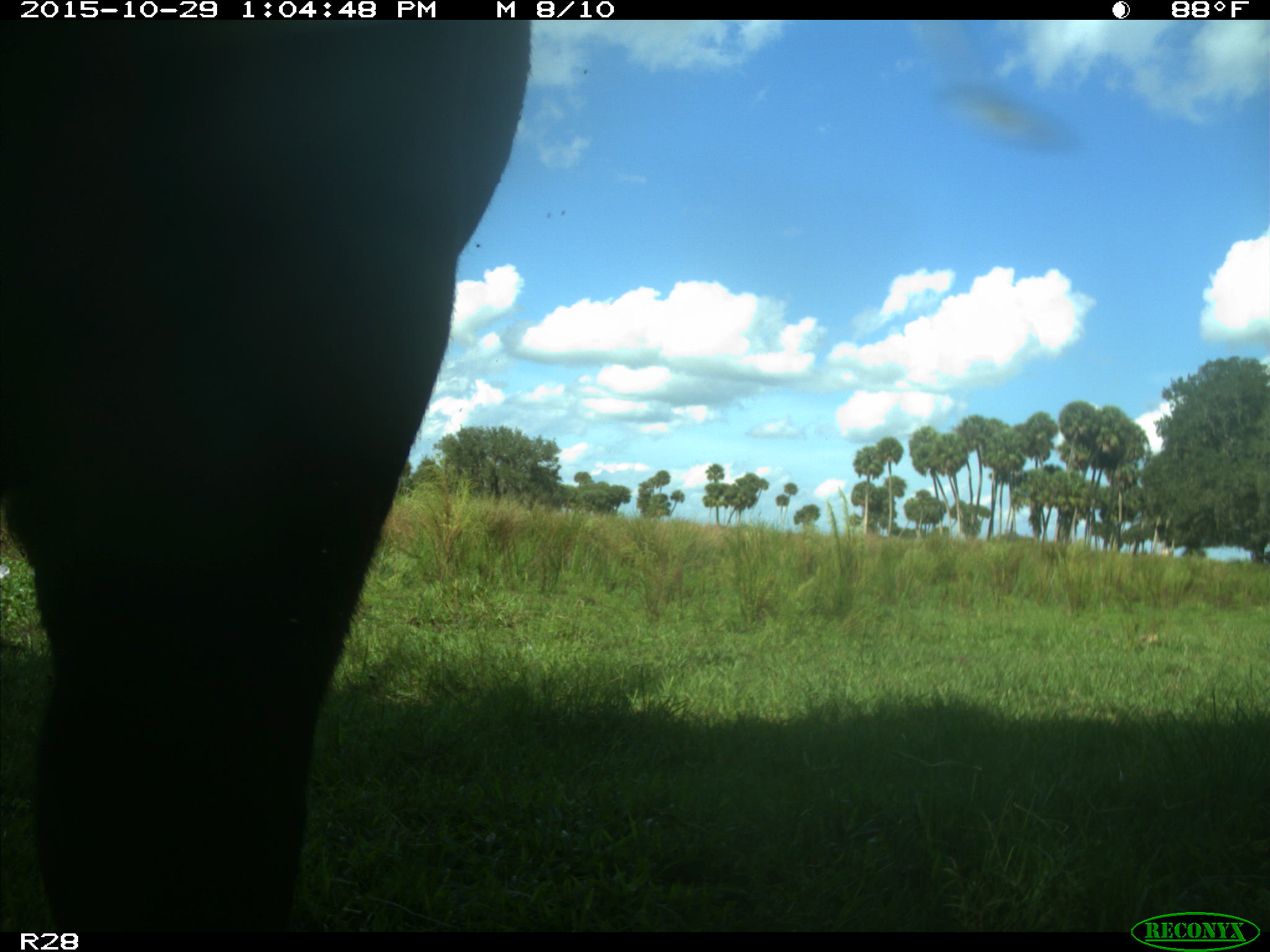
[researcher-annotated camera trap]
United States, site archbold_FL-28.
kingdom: Animalia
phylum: Chordata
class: Mammalia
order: Artiodactyla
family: Bovidae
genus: Bos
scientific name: Bos taurus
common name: domestic cow